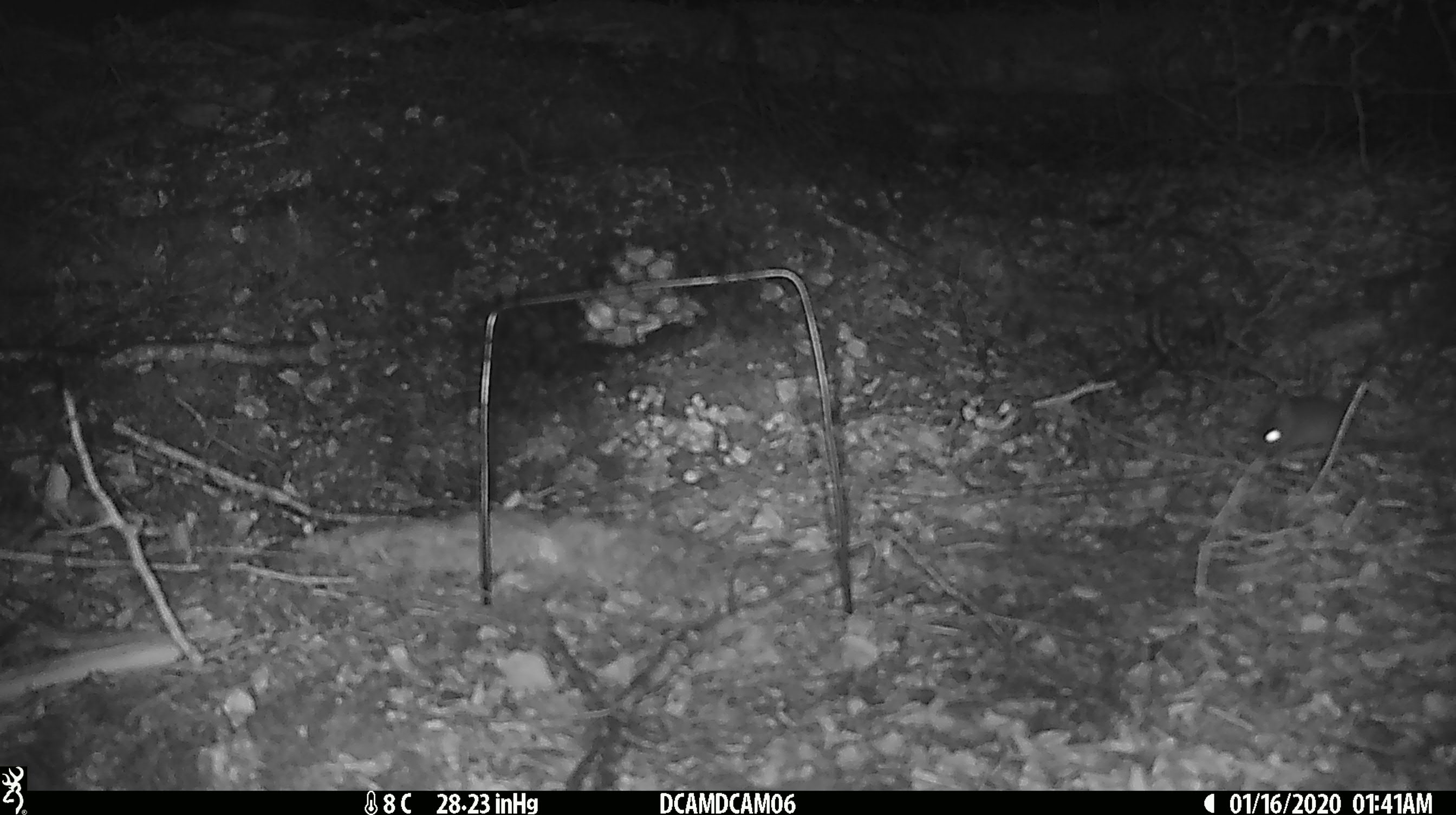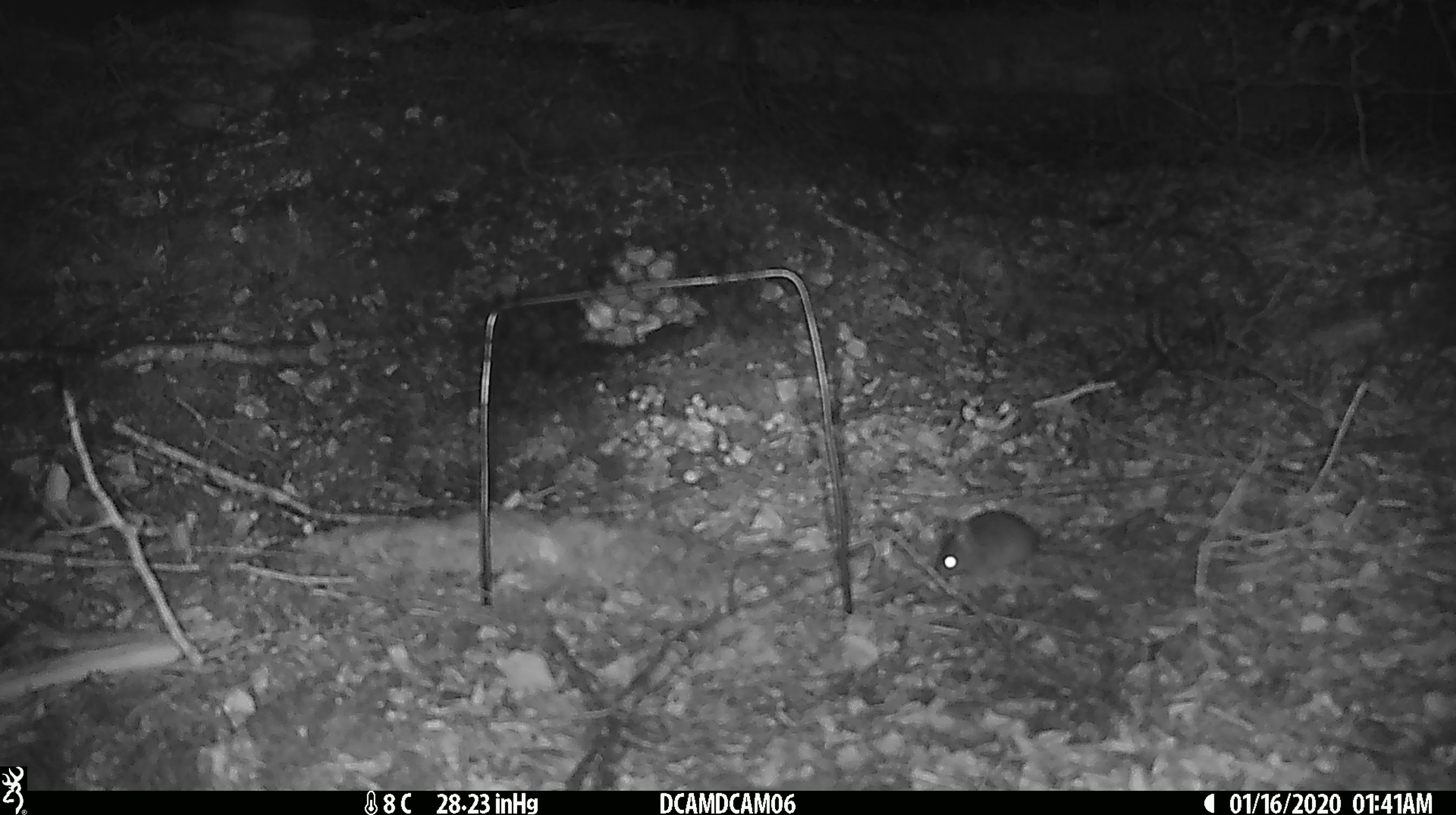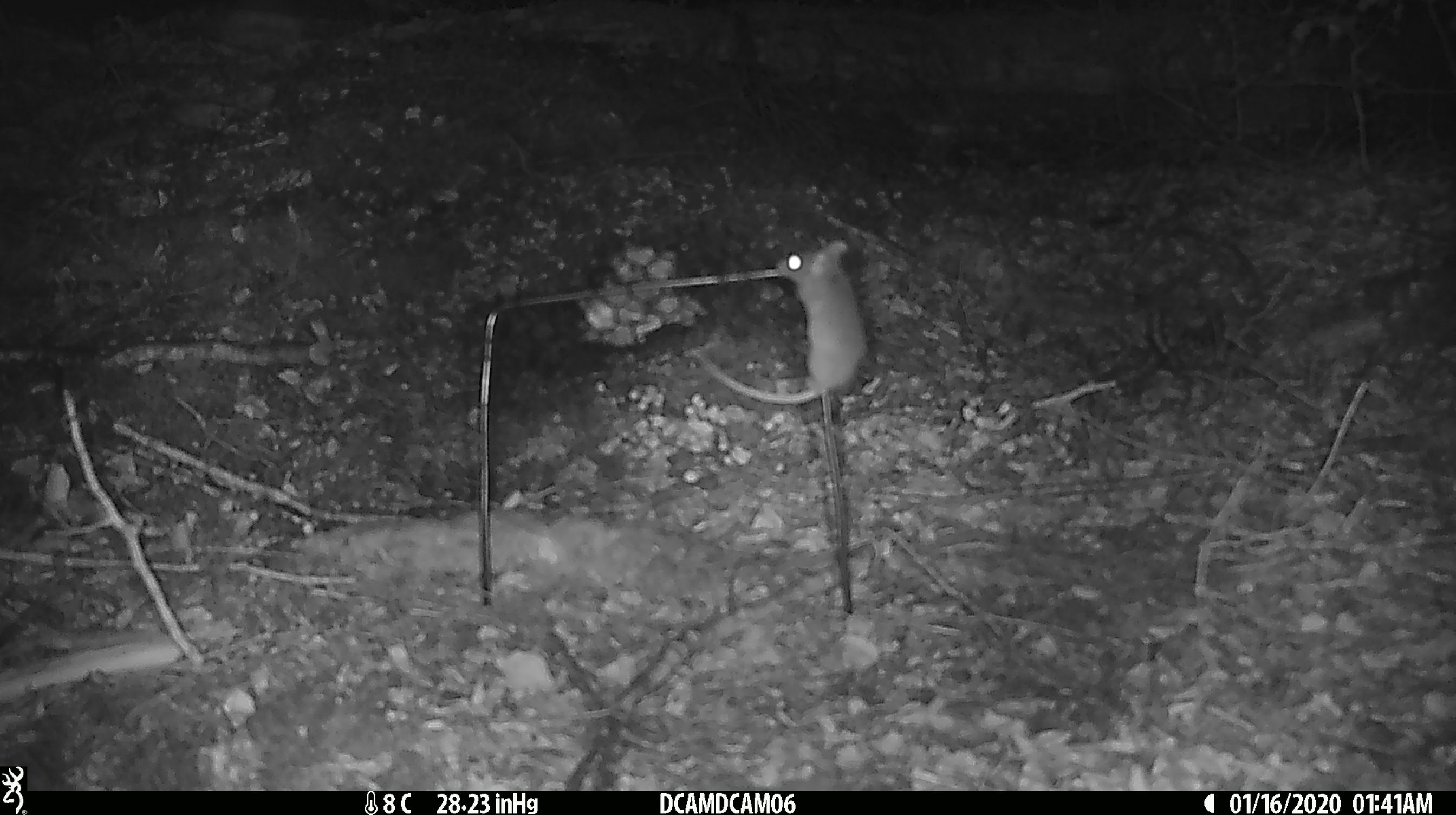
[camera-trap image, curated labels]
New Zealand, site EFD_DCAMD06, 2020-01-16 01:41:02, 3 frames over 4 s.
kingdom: Animalia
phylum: Chordata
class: Mammalia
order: Rodentia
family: Muridae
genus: Mus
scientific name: Mus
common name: mouse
Mouse (Mus).